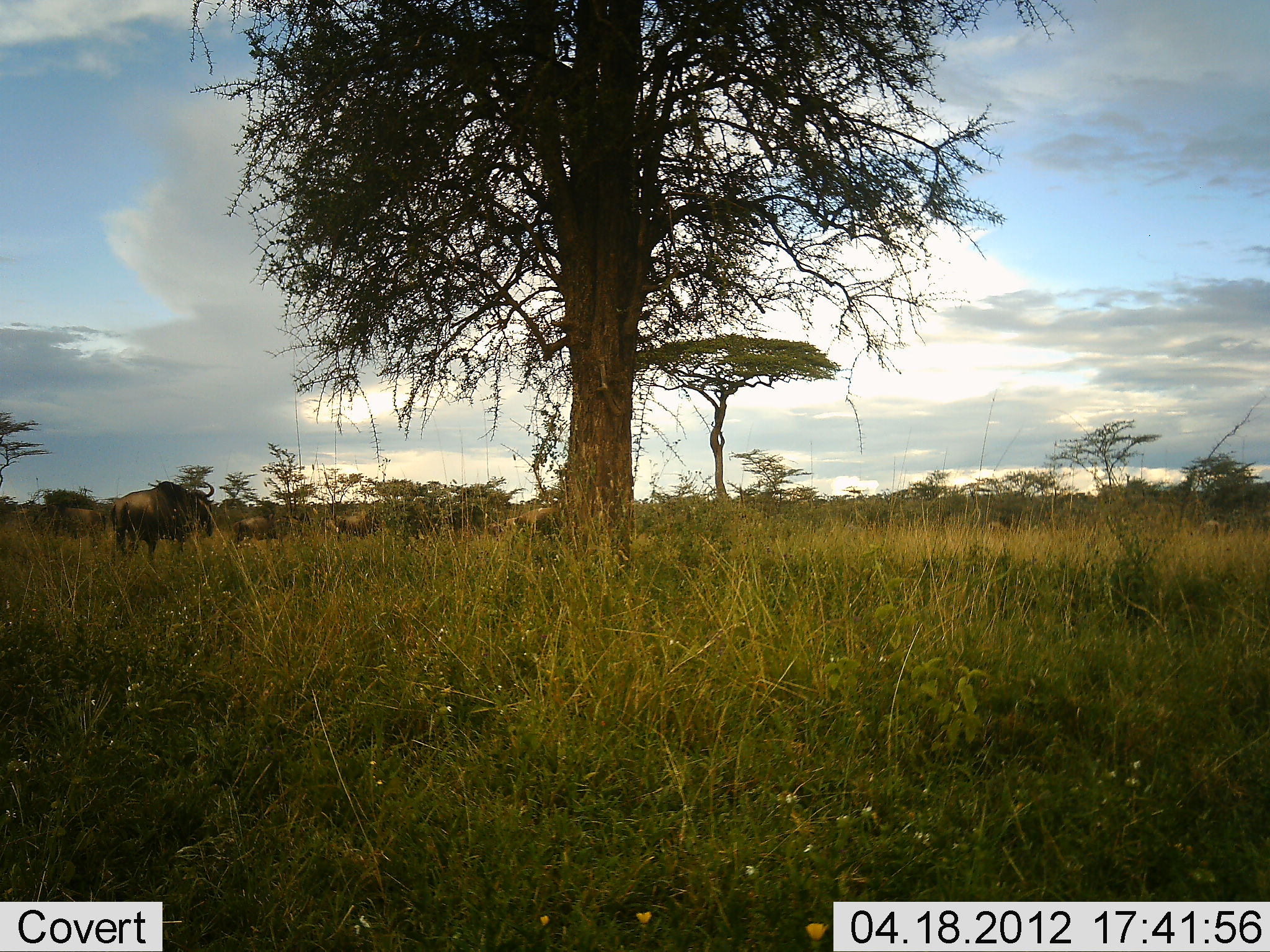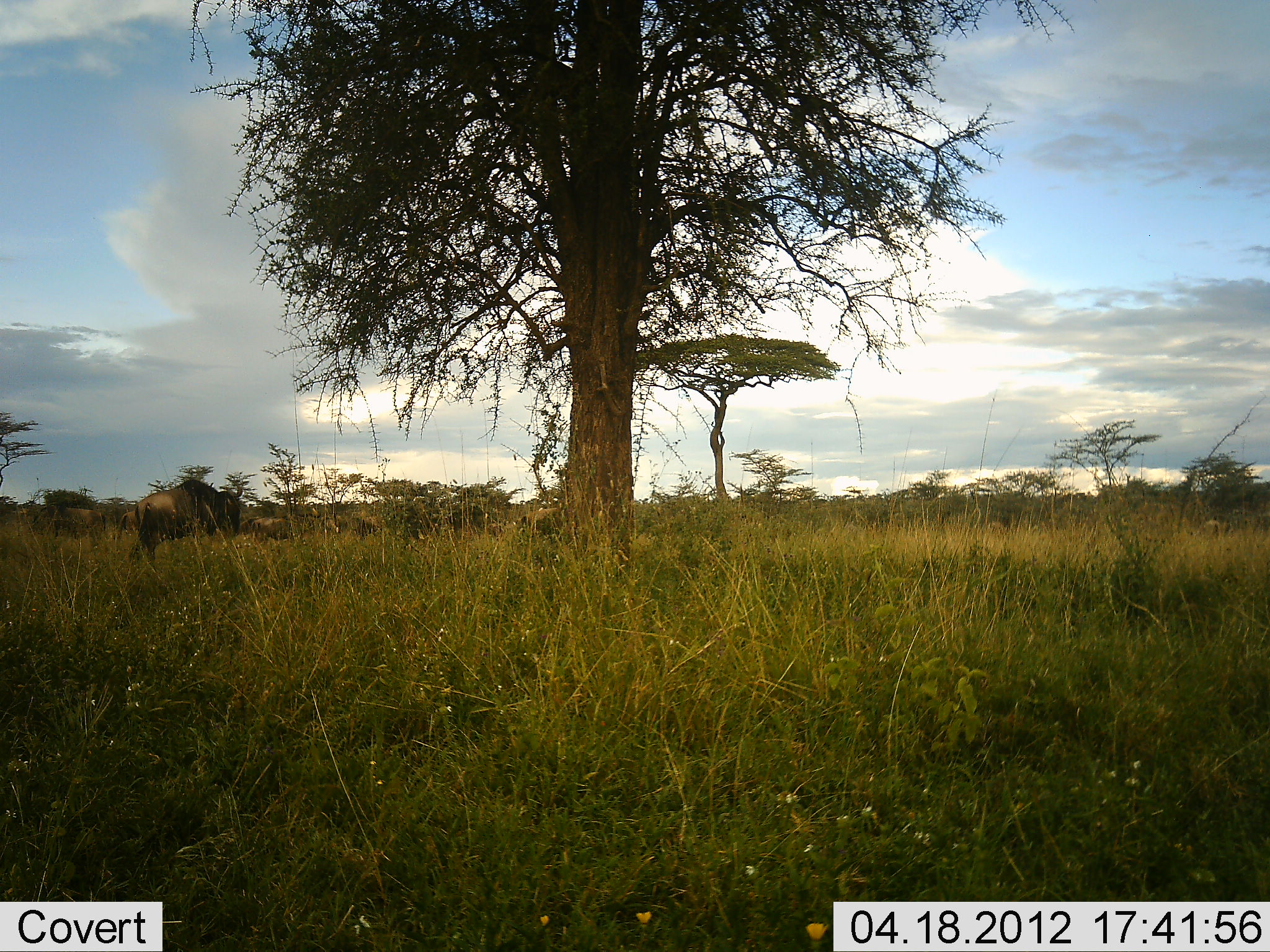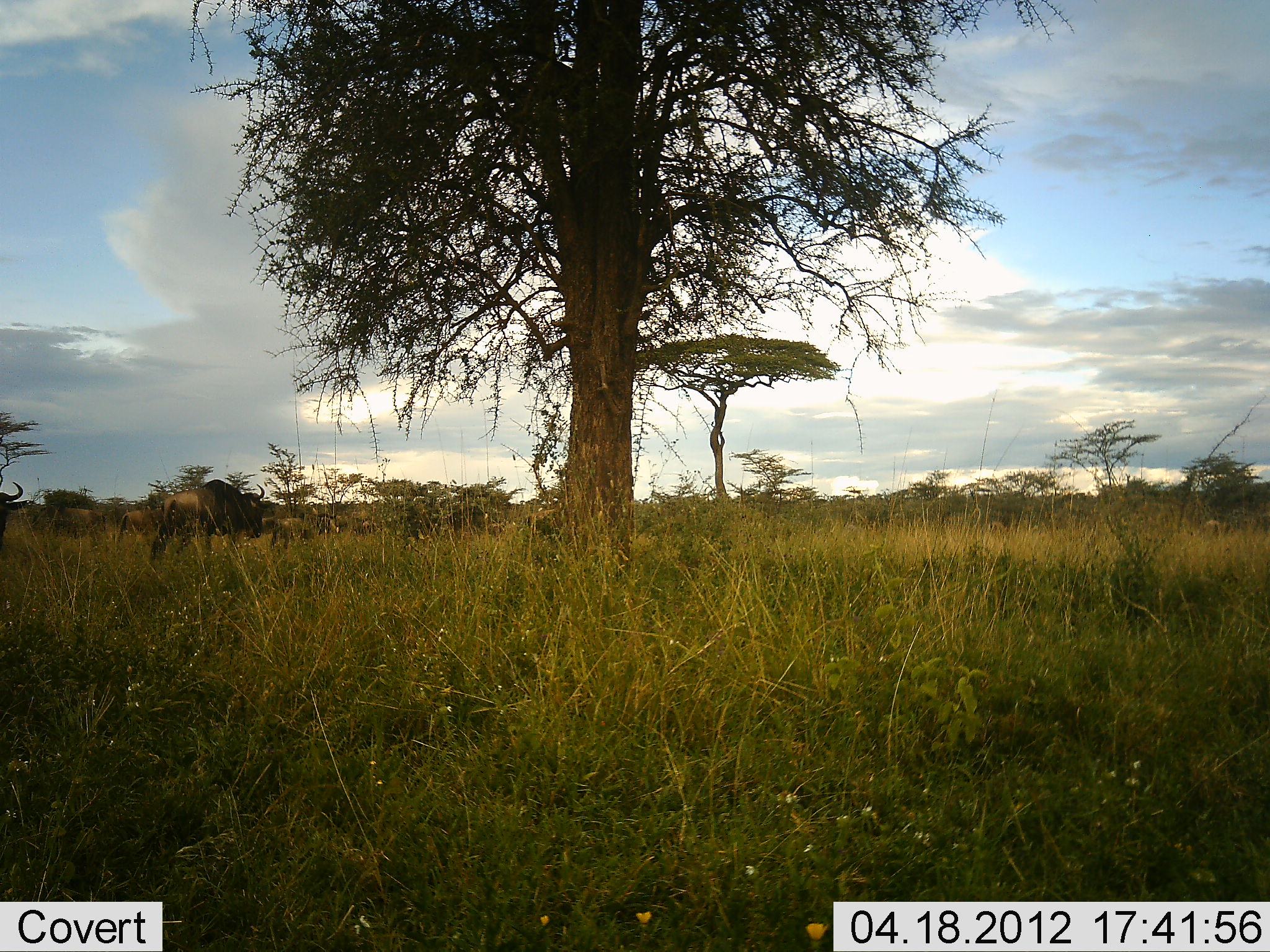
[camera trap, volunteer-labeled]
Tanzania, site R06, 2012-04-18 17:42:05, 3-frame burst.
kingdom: Animalia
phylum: Chordata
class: Mammalia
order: Artiodactyla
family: Bovidae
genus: Connochaetes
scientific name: Connochaetes taurinus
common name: blue wildebeest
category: wildebeest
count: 6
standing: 10%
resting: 0%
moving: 90%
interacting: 0%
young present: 3%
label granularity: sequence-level